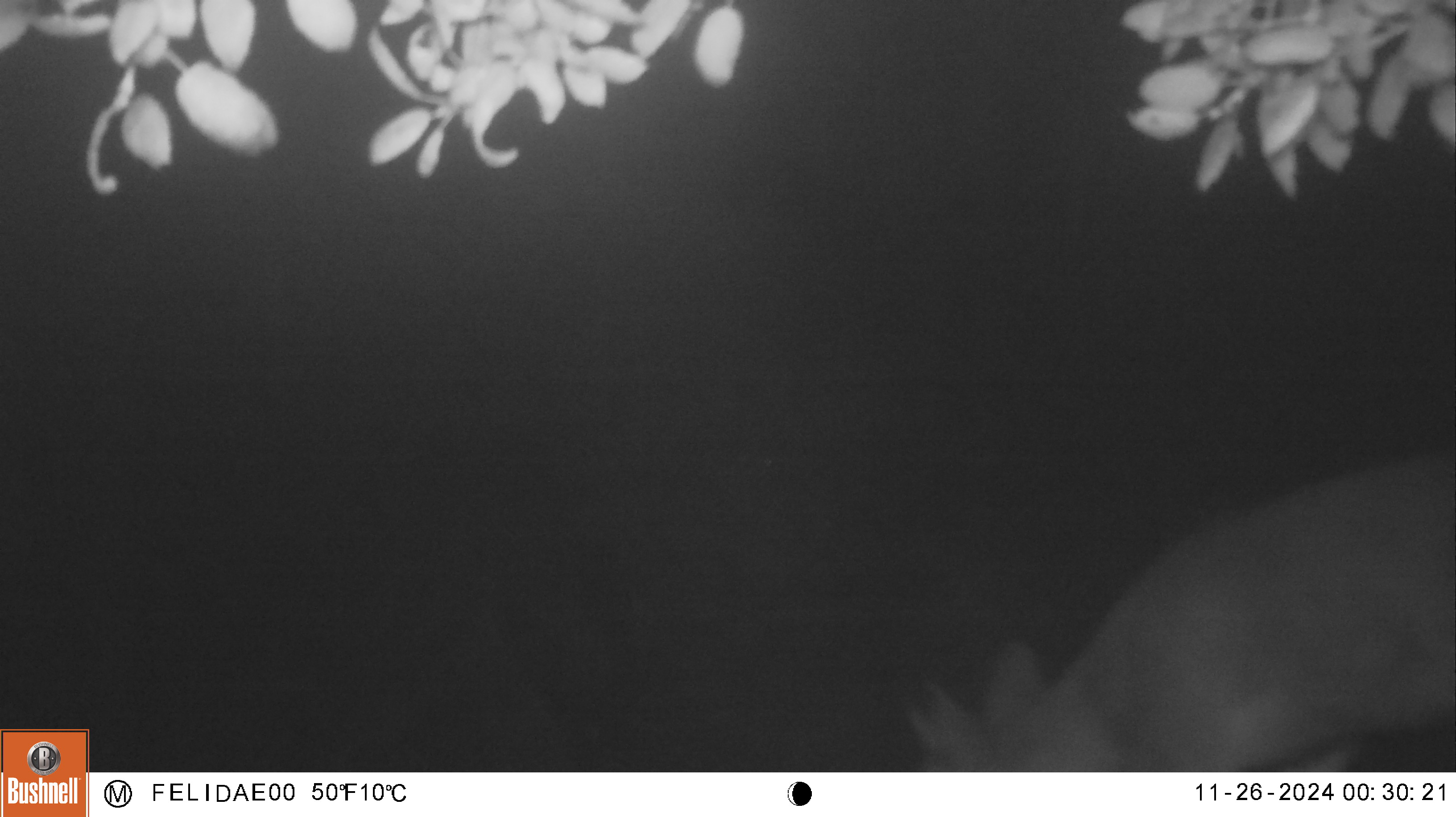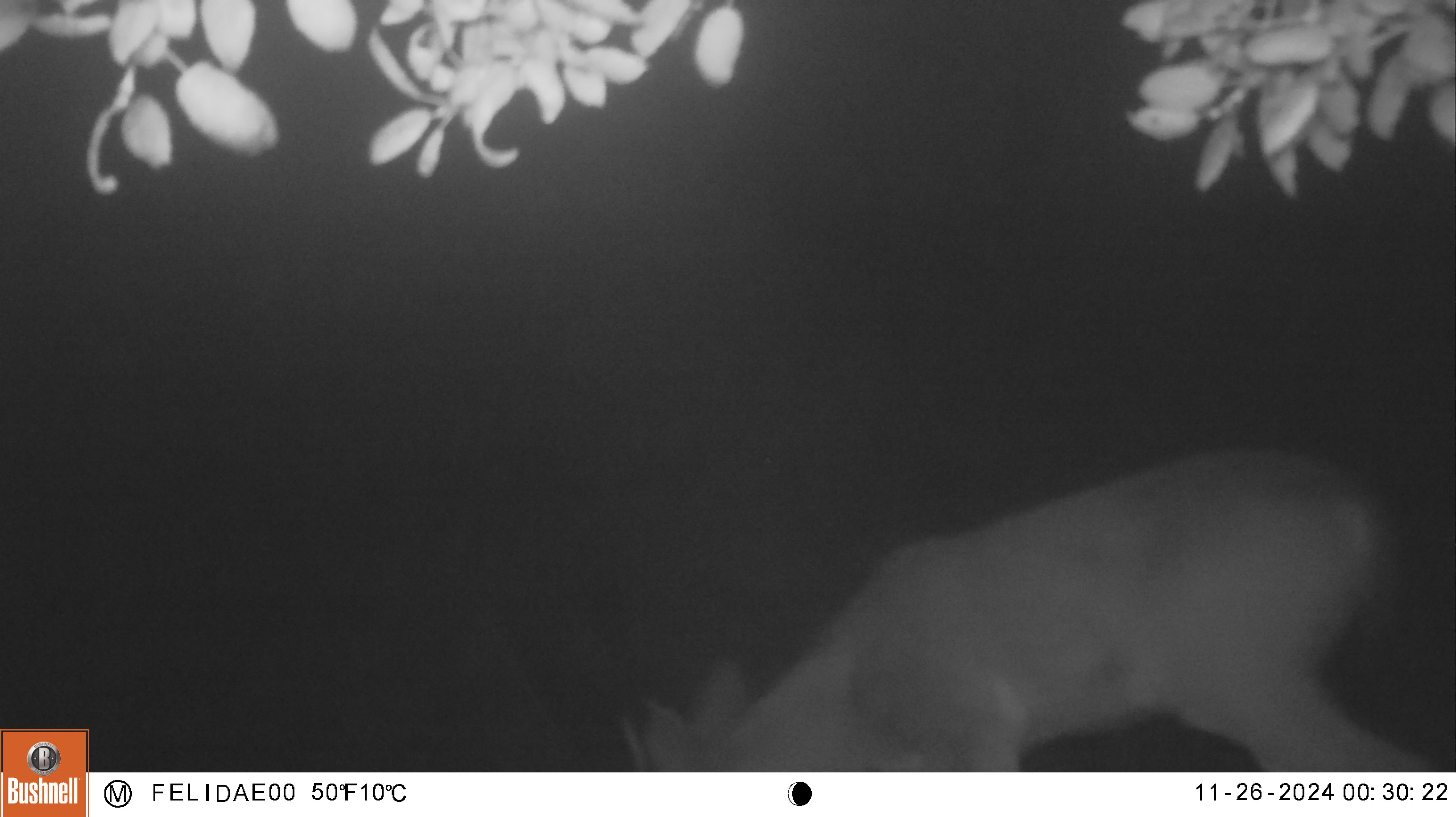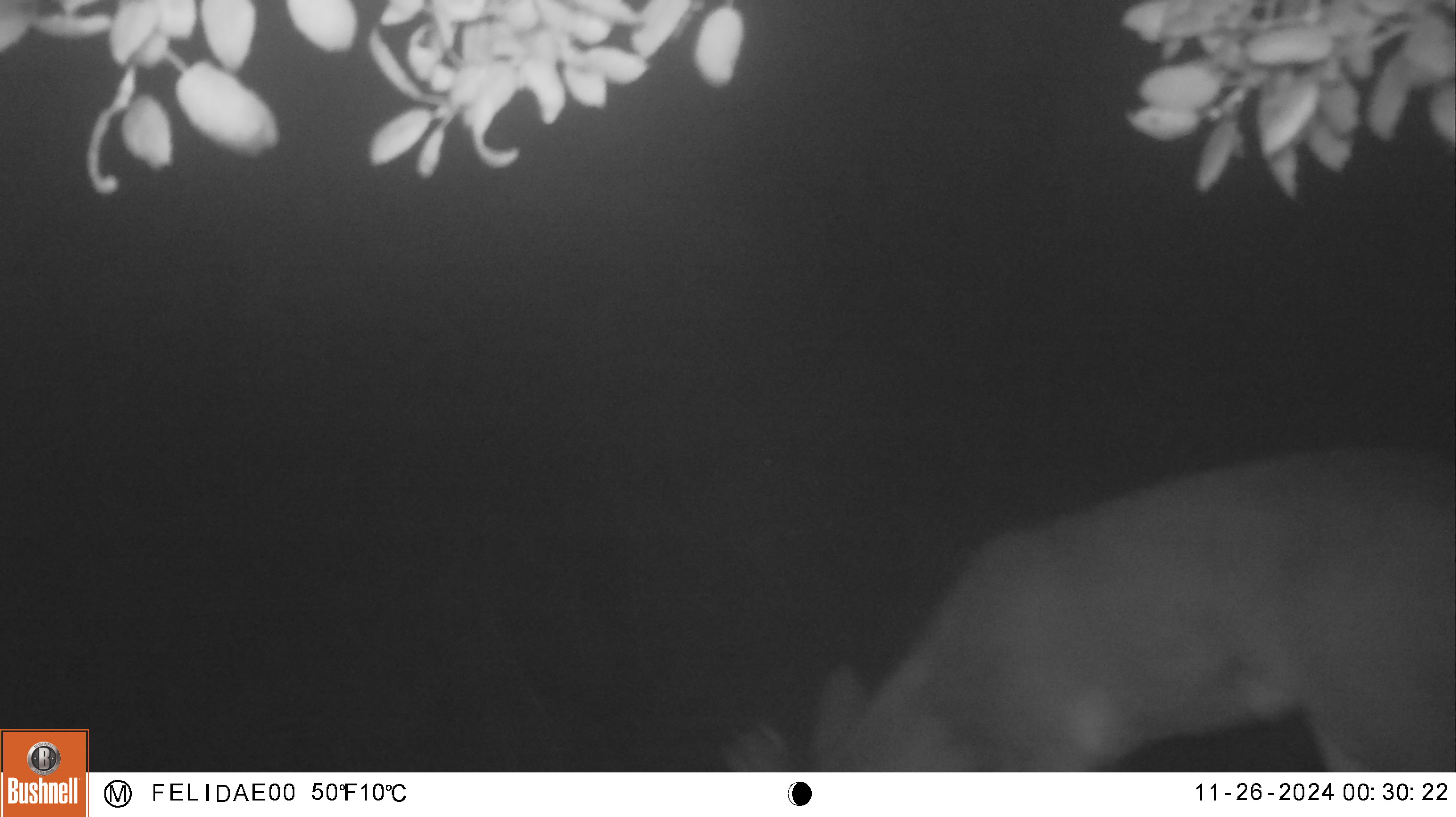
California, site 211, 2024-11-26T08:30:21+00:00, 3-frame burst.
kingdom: Animalia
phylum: Chordata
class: Mammalia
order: Artiodactyla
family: Cervidae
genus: Odocoileus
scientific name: Odocoileus hemionus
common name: mule deer